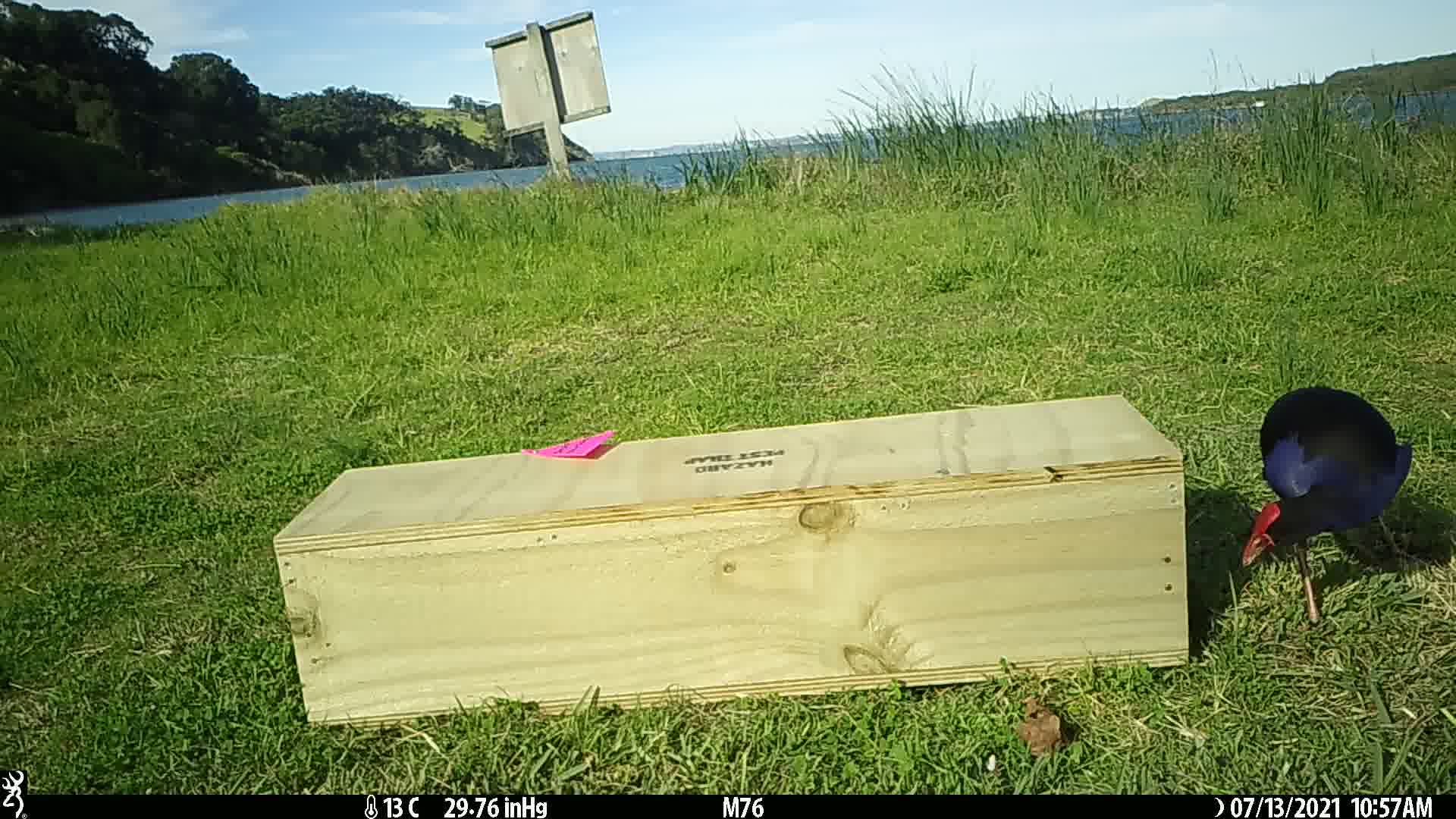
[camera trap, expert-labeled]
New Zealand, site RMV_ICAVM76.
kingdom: Animalia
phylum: Chordata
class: Aves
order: Gruiformes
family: Rallidae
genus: Porphyrio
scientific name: Porphyrio melanotus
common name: australasian swamphen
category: pukeko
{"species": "pukeko (australasian swamphen) (Porphyrio melanotus)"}